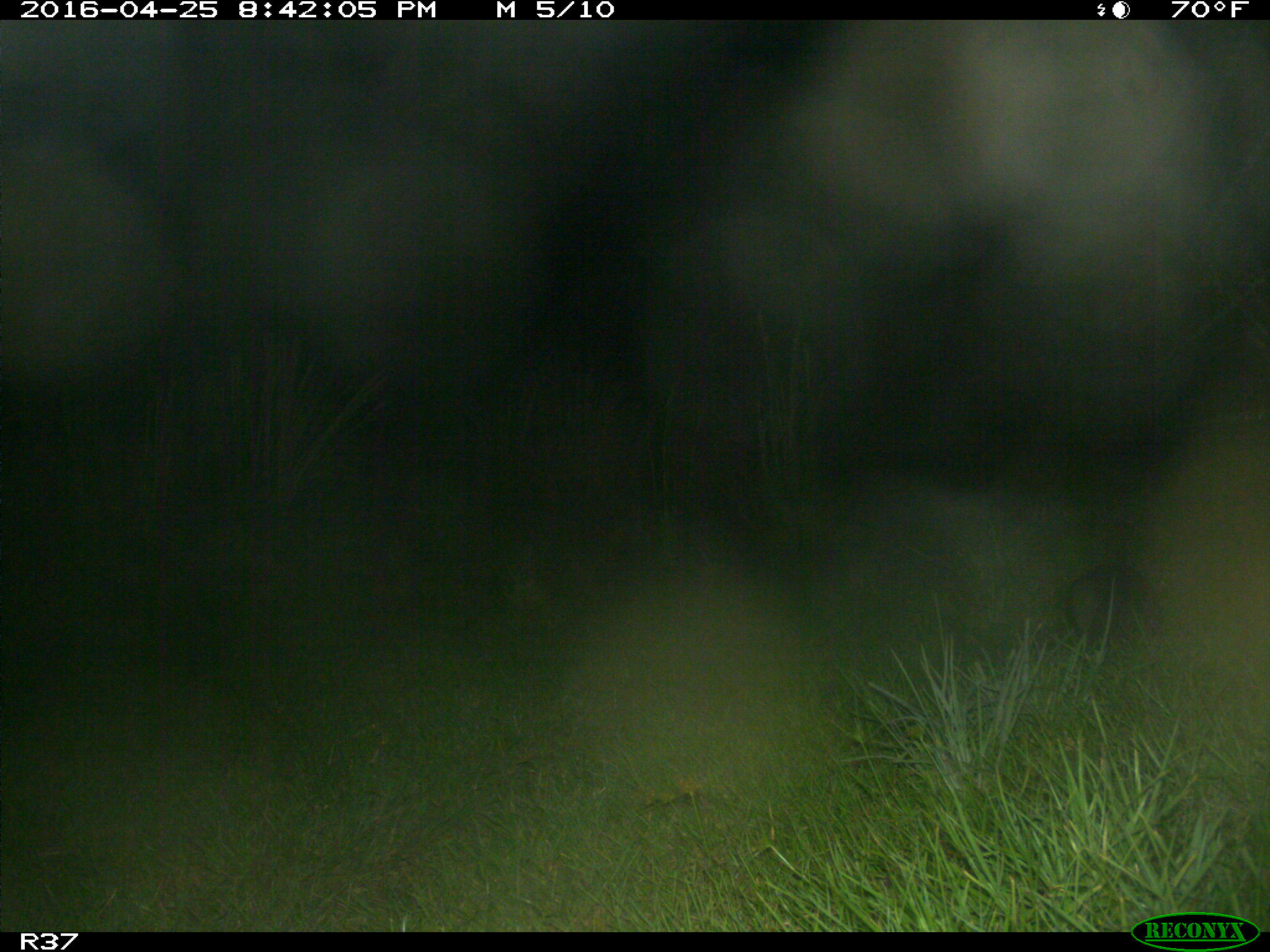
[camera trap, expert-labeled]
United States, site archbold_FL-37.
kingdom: Animalia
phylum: Chordata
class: Mammalia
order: Cingulata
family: Dasypodidae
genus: Dasypus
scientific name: Dasypus novemcinctus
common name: nine-banded armadillo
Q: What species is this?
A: Dasypus novemcinctus (nine-banded armadillo).